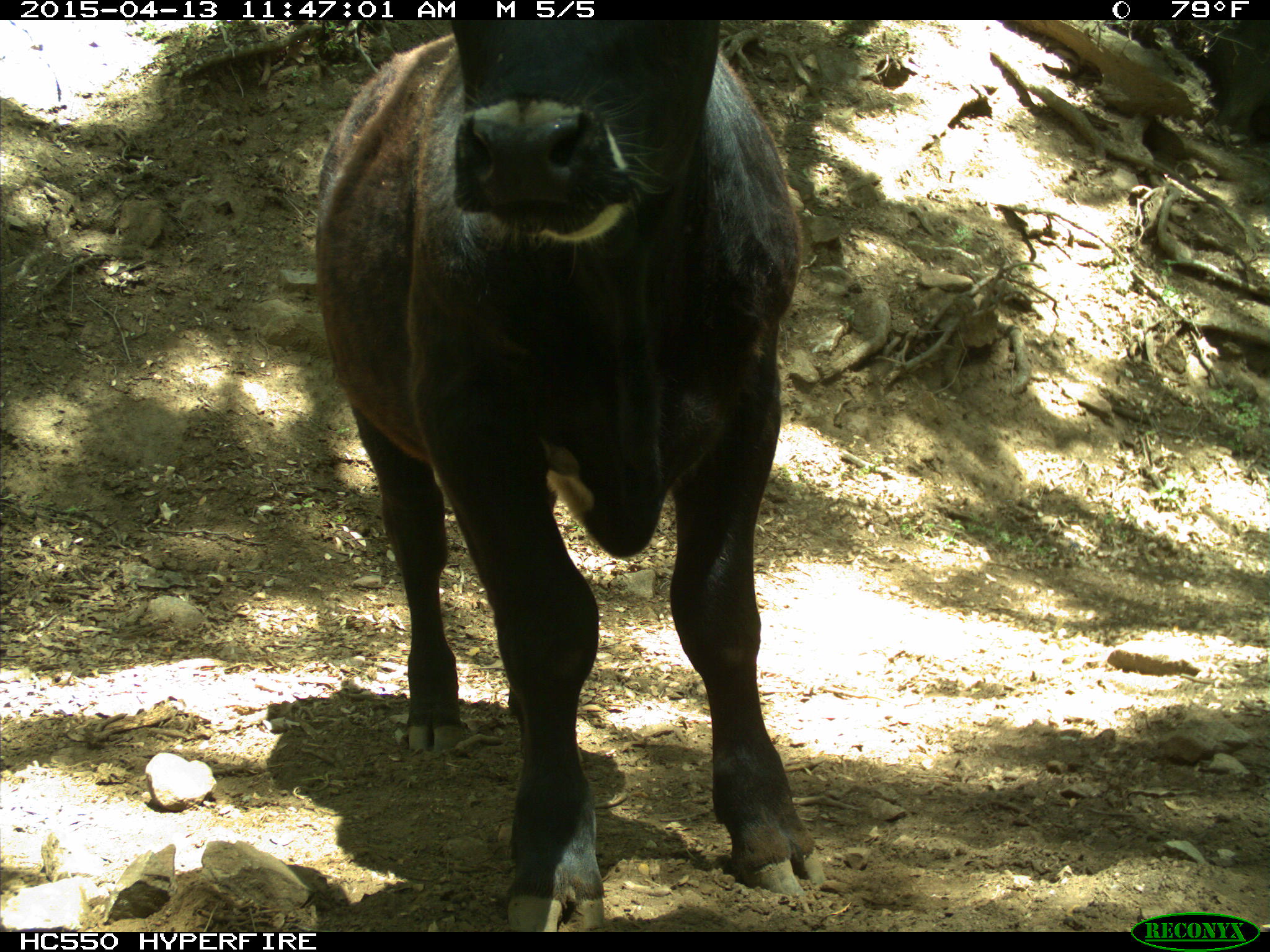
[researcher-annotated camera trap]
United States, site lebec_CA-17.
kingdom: Animalia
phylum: Chordata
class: Mammalia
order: Artiodactyla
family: Bovidae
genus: Bos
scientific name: Bos taurus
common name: domestic cow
Bos taurus (domestic cow).